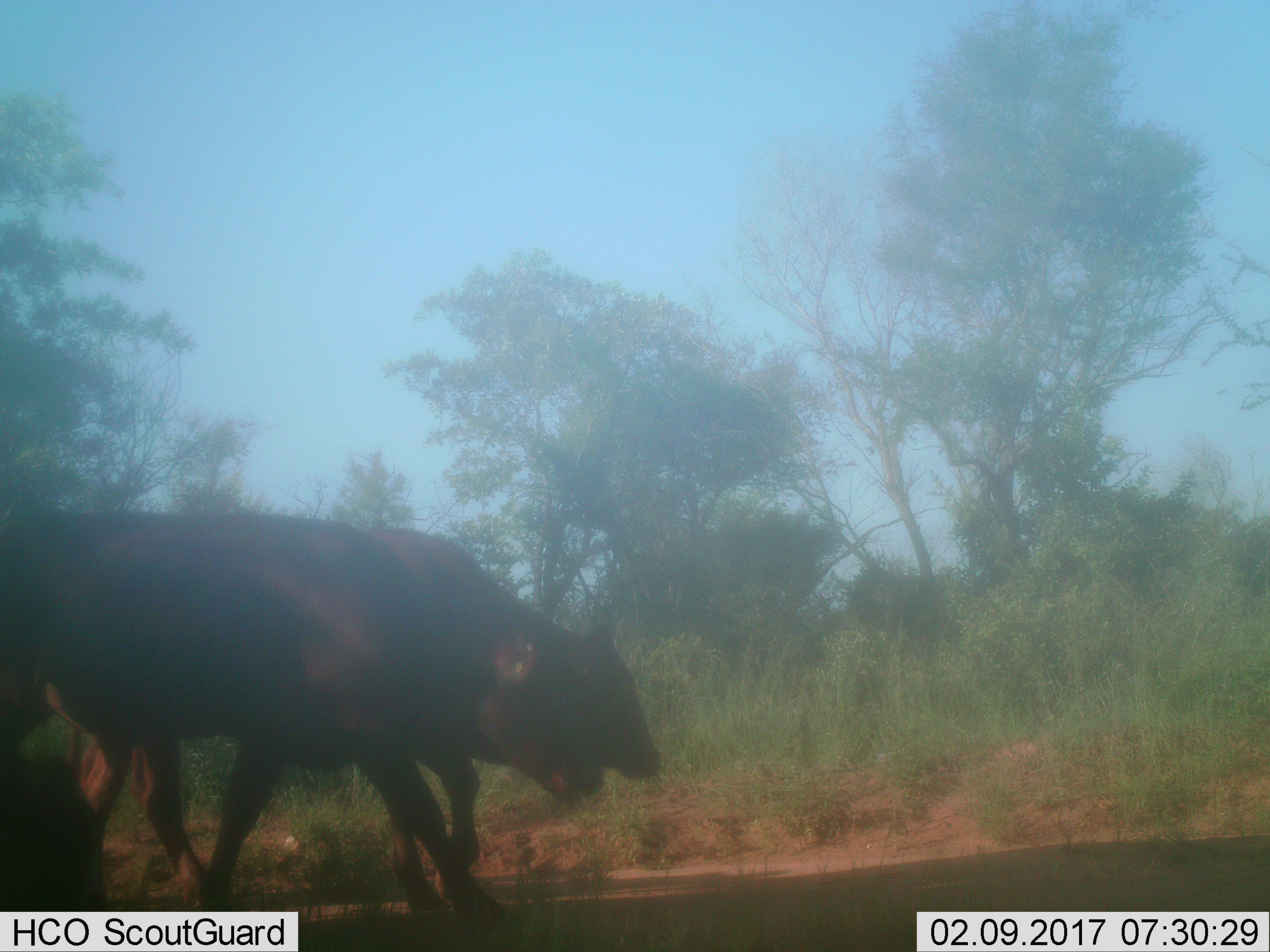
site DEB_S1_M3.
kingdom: Animalia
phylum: Chordata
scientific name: Vertebrata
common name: domestic animal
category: domesticanimal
Domesticanimal (domestic animal) (Vertebrata), count 2. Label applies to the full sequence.